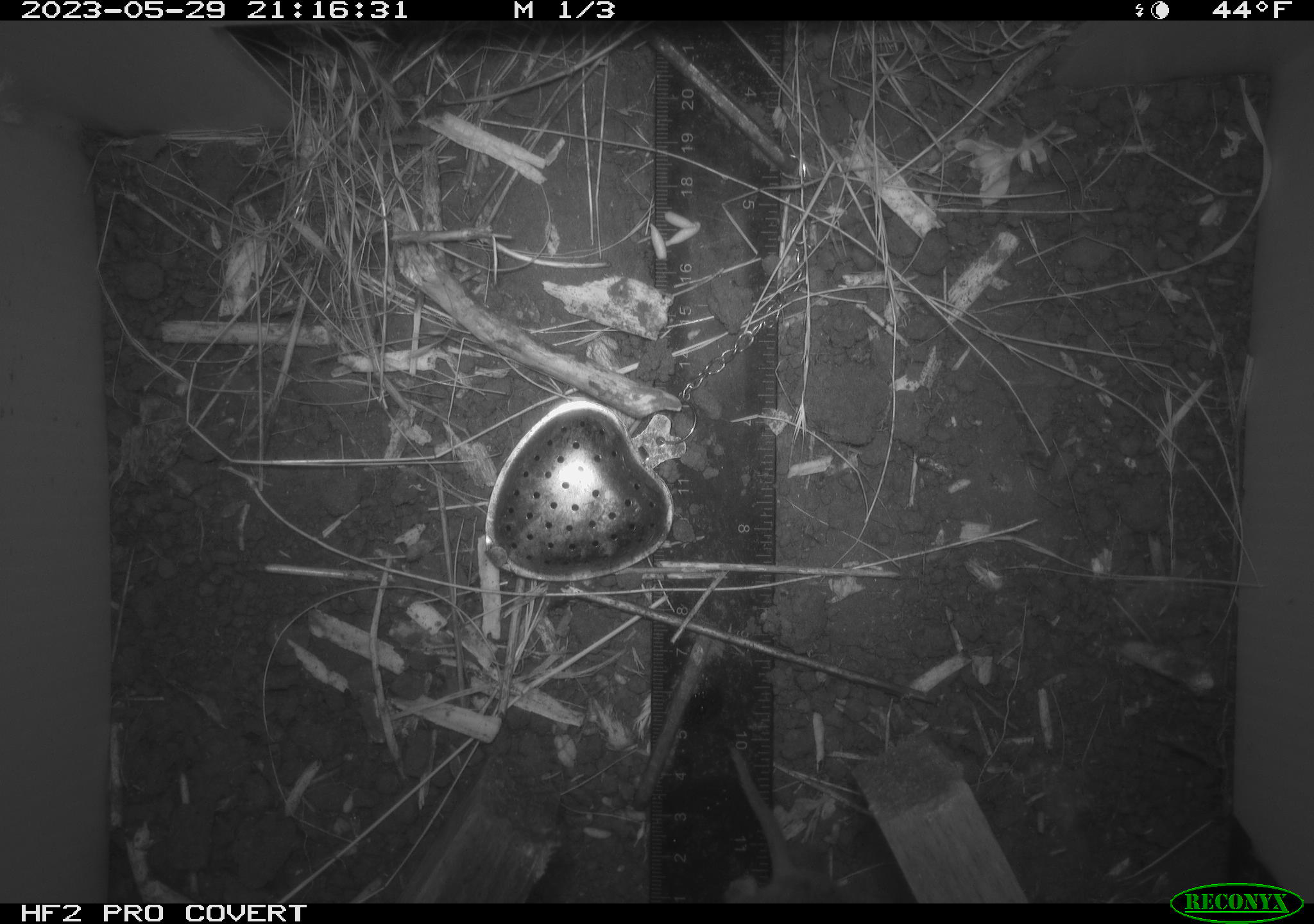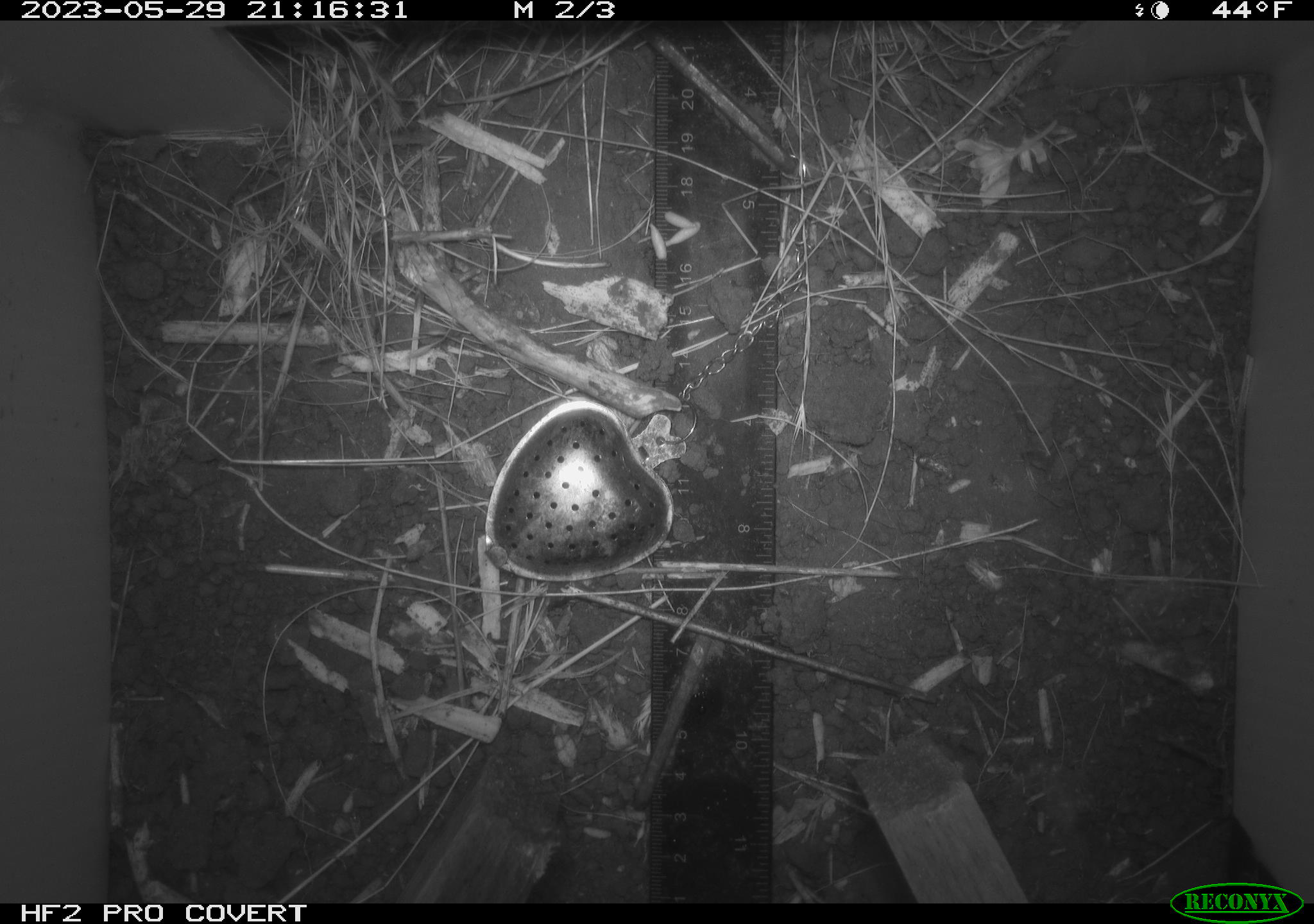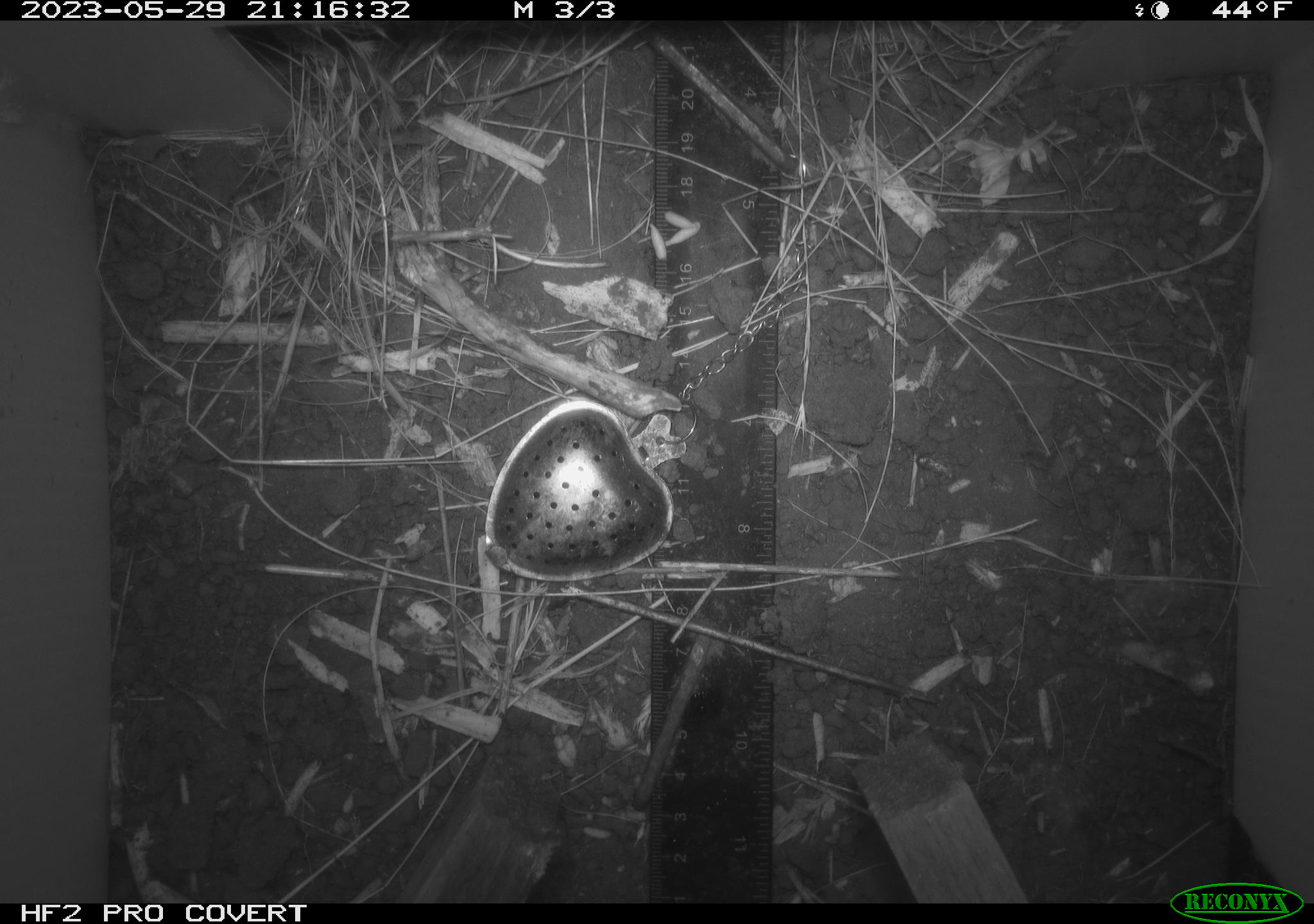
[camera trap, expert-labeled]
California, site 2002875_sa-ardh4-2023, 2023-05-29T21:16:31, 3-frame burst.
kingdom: Animalia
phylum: Chordata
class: Mammalia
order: Rodentia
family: Cricetidae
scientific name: Arvicolinae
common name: voles, lemmings, and muskrats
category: arvicolinae subfamily